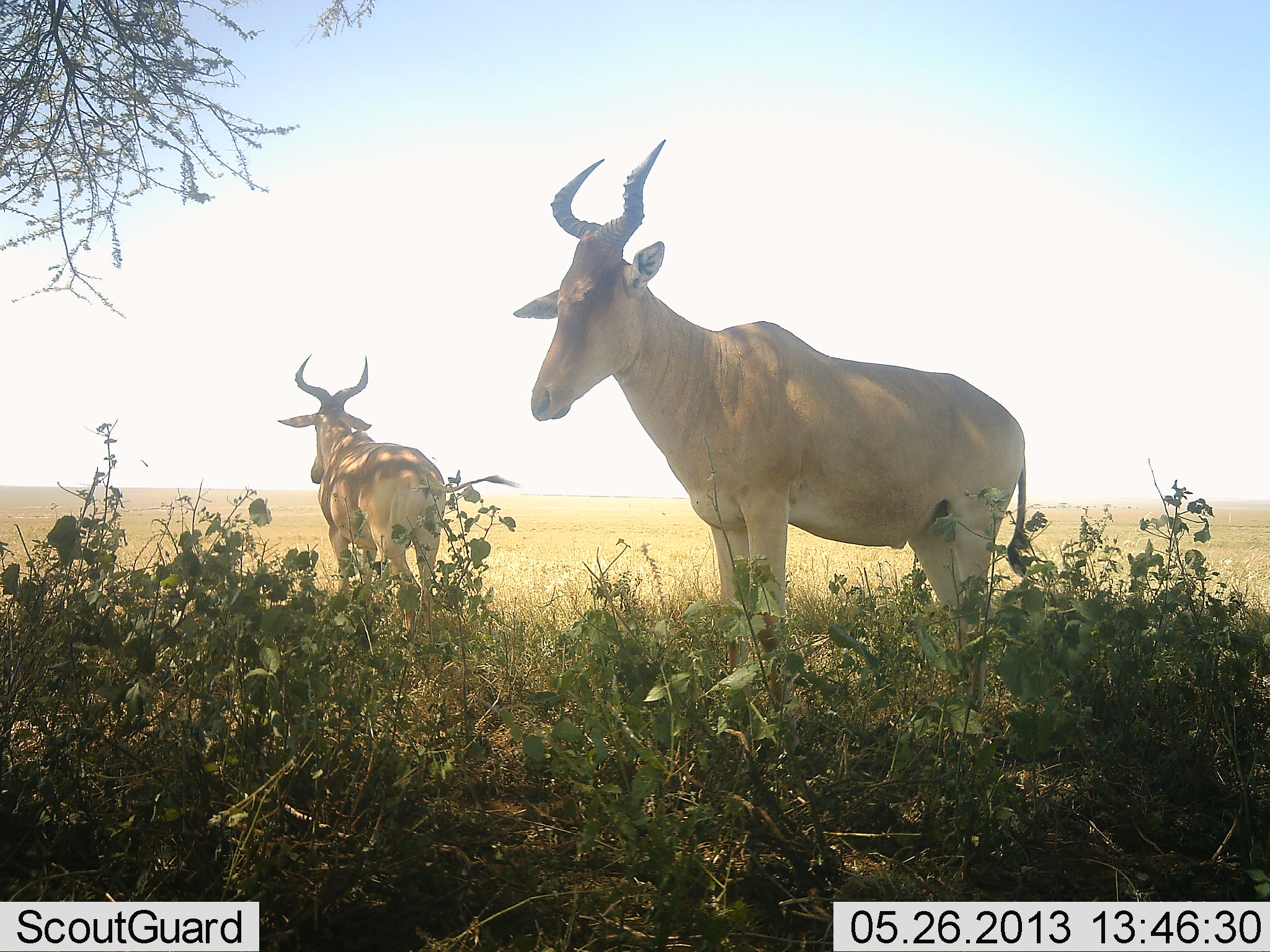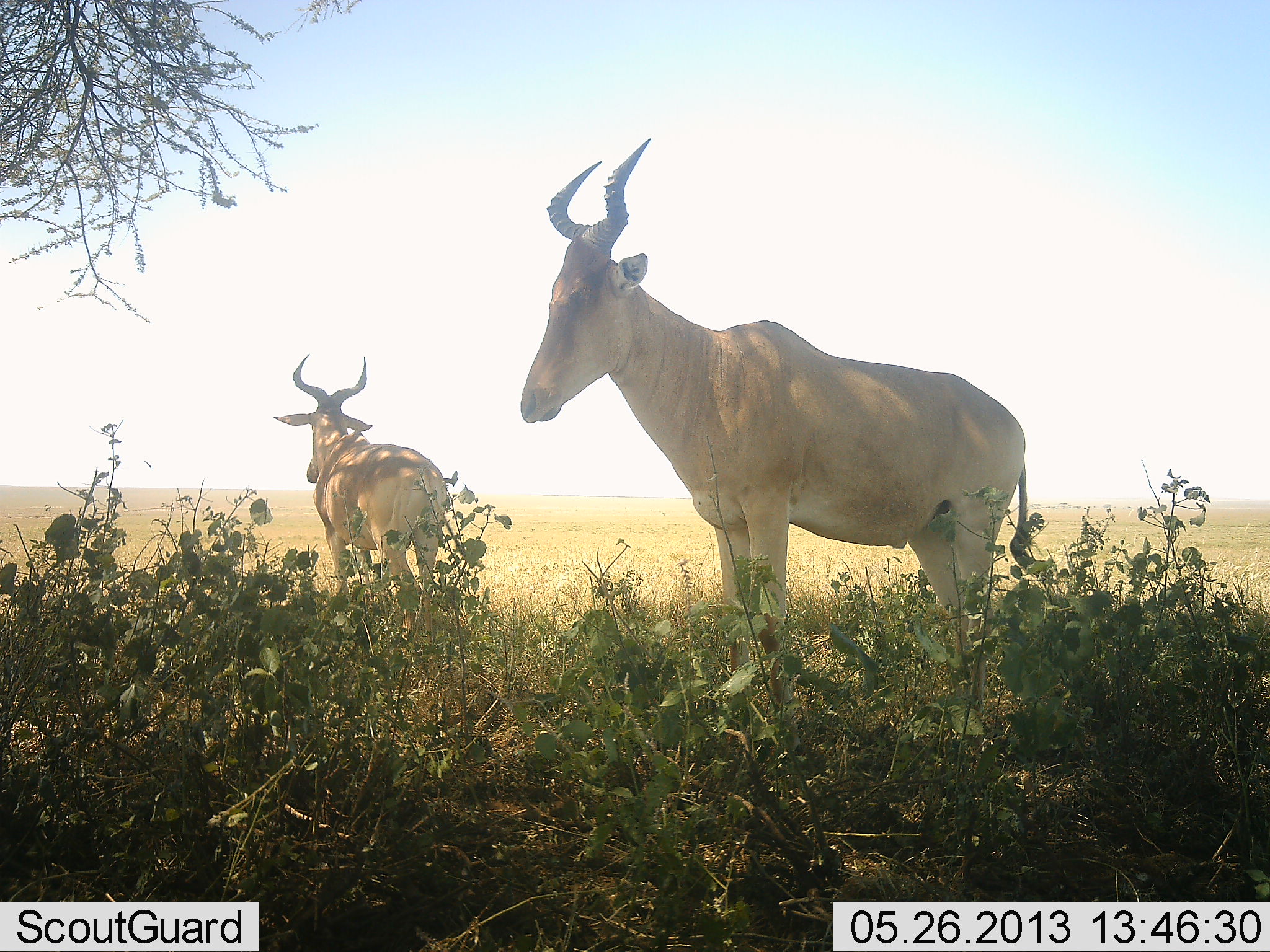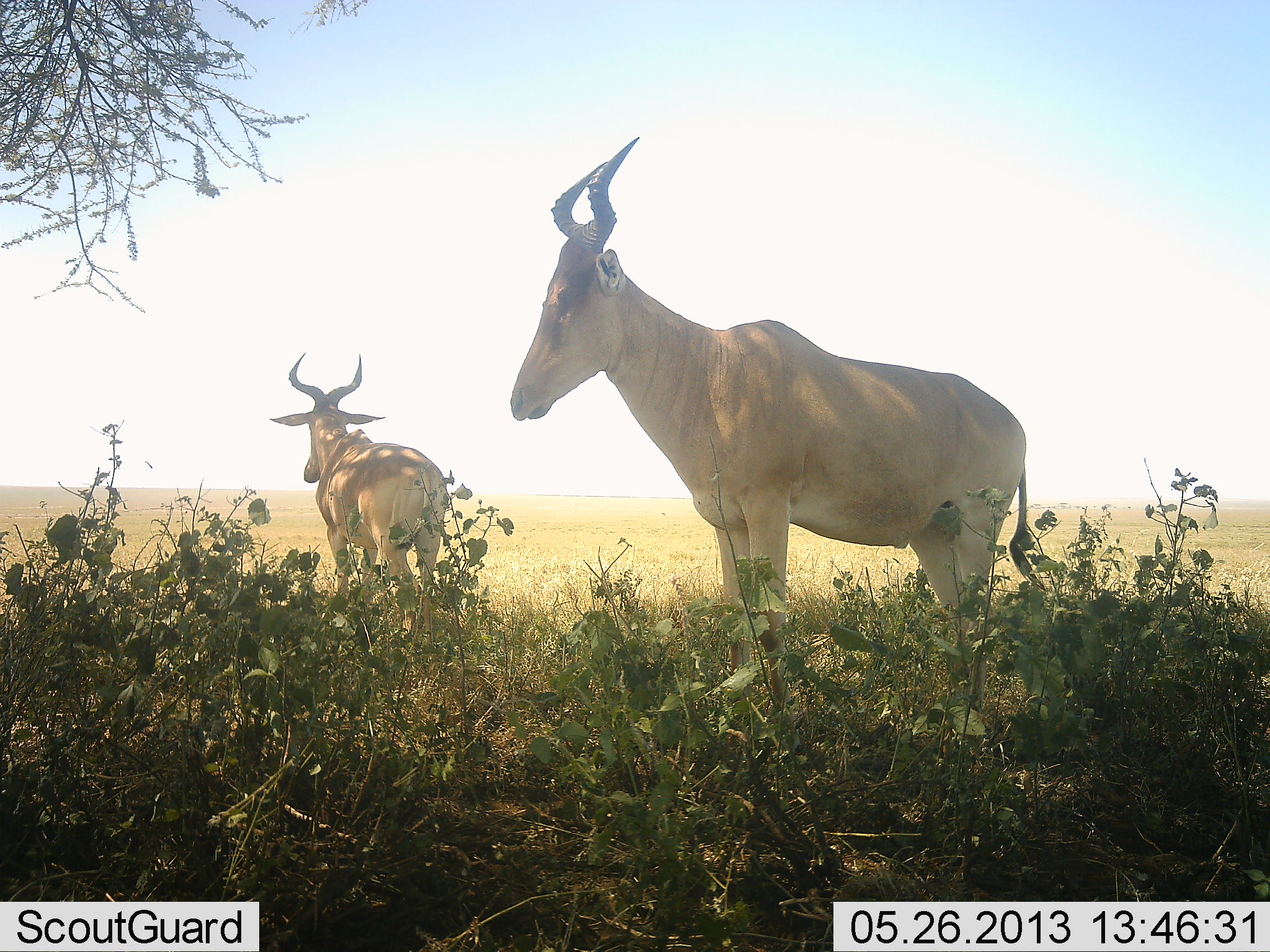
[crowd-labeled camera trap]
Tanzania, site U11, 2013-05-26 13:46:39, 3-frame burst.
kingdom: Animalia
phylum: Chordata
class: Mammalia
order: Artiodactyla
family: Bovidae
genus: Alcelaphus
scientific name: Alcelaphus buselaphus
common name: hartebeest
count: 2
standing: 100%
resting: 0%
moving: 0%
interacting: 0%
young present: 0%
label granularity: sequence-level